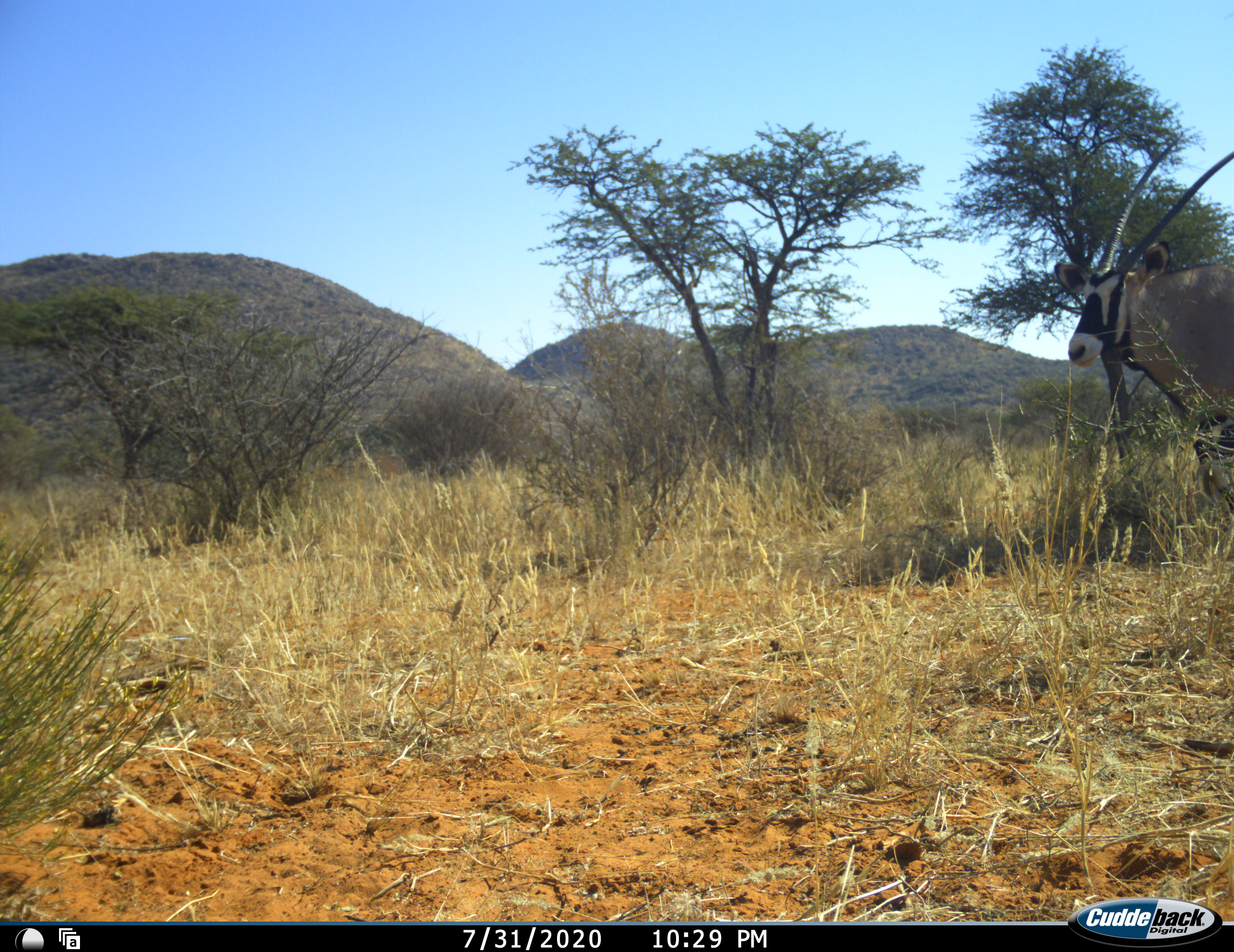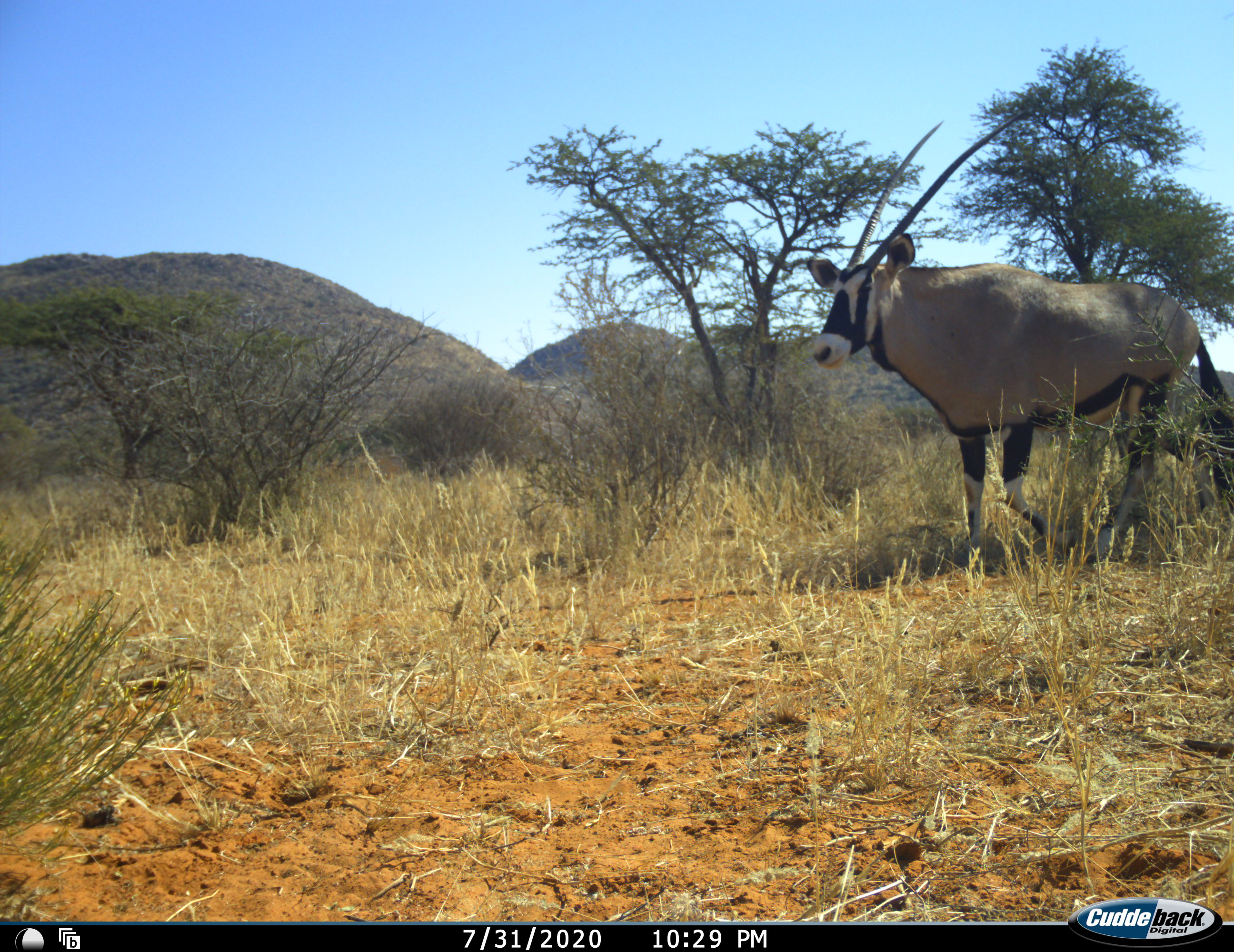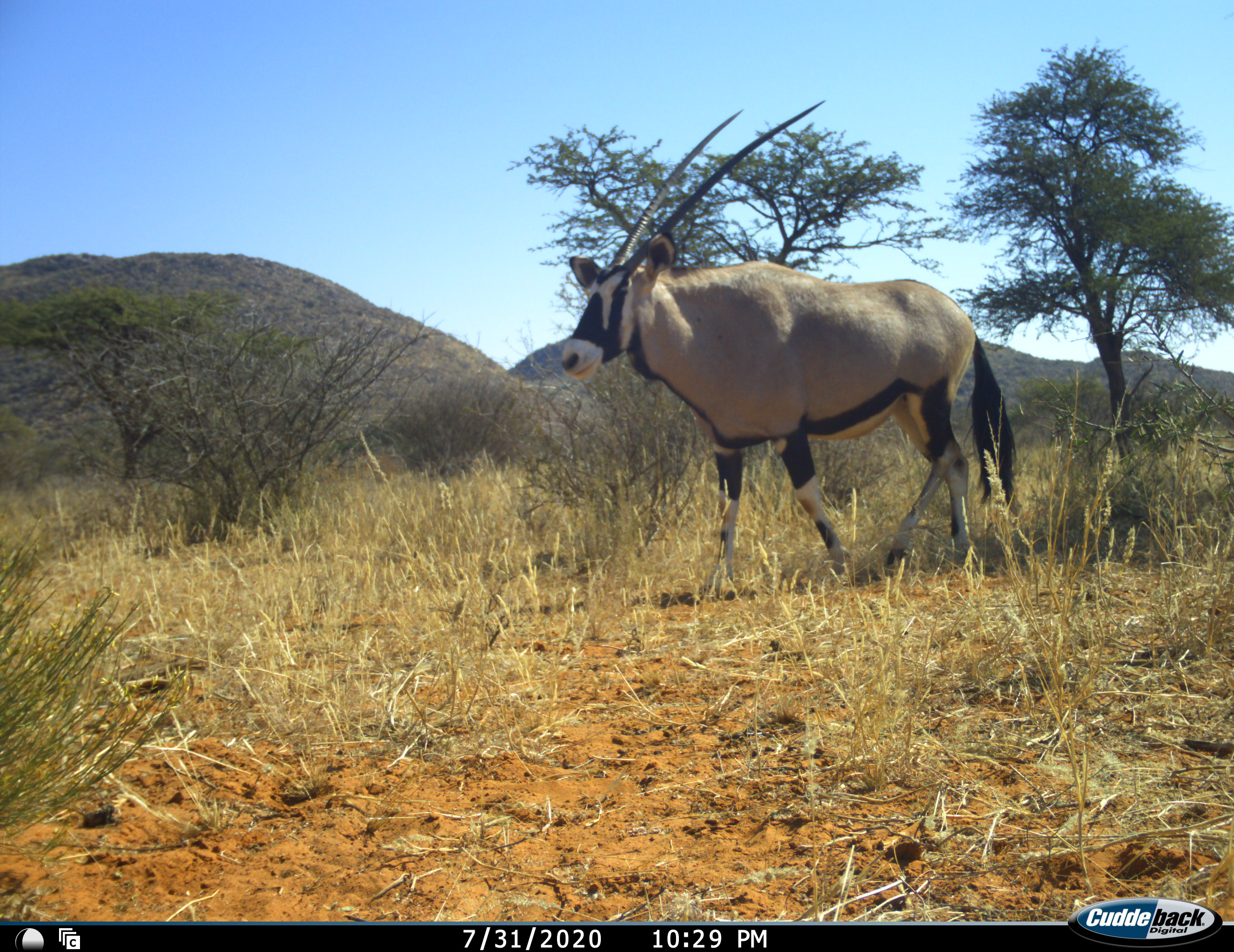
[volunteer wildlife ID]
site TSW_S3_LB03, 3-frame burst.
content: unidentified animal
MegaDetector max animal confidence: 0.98